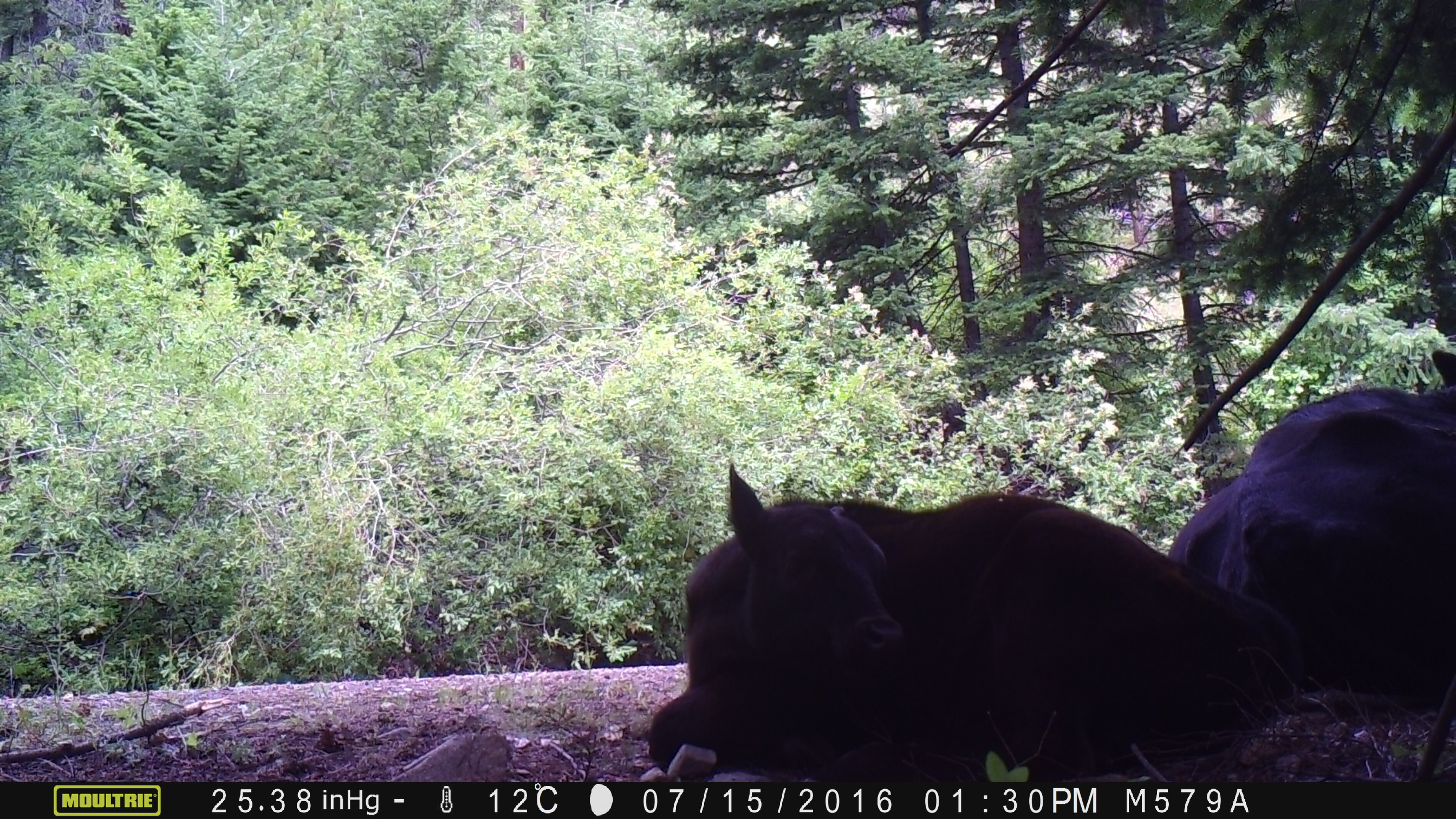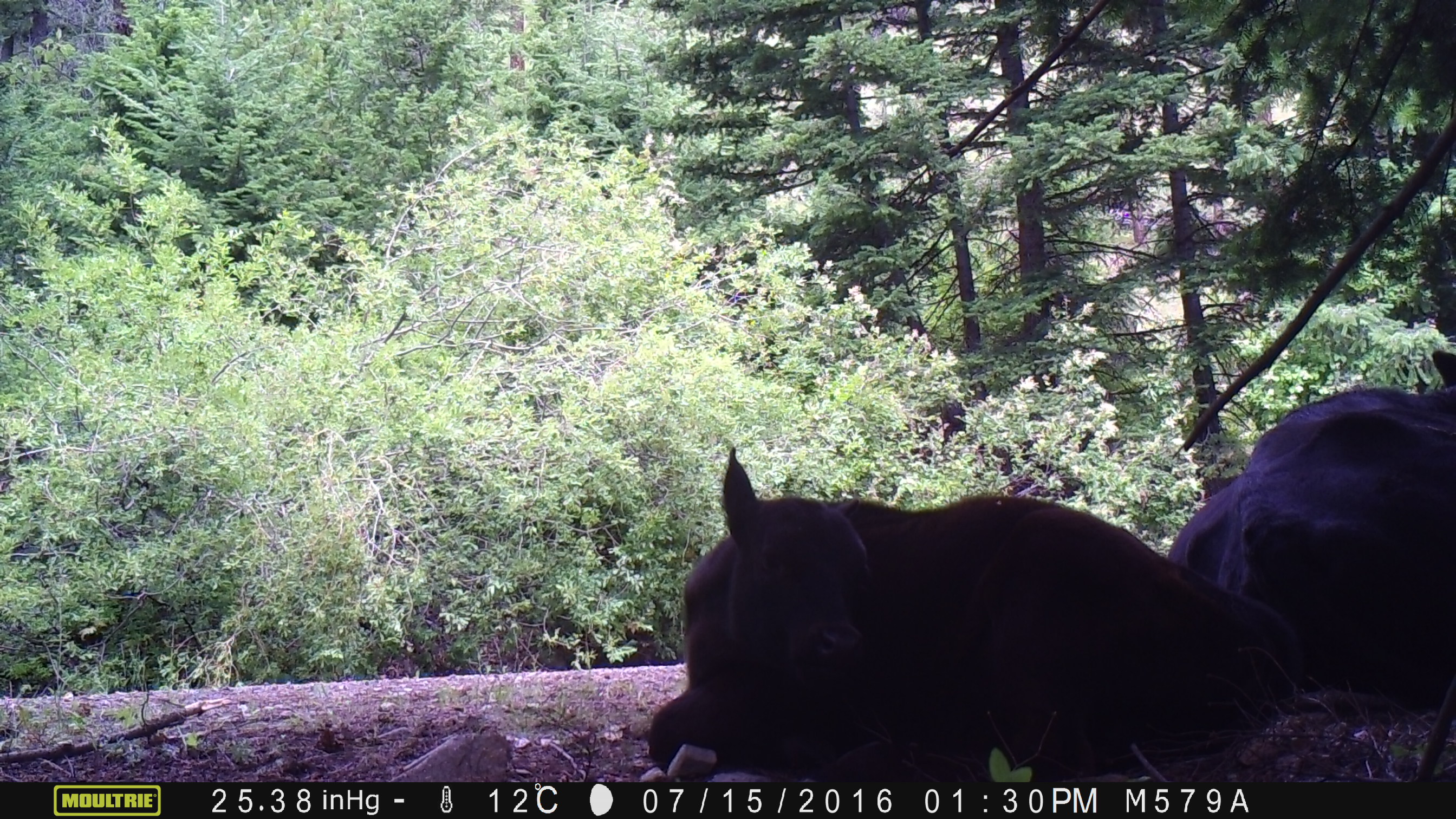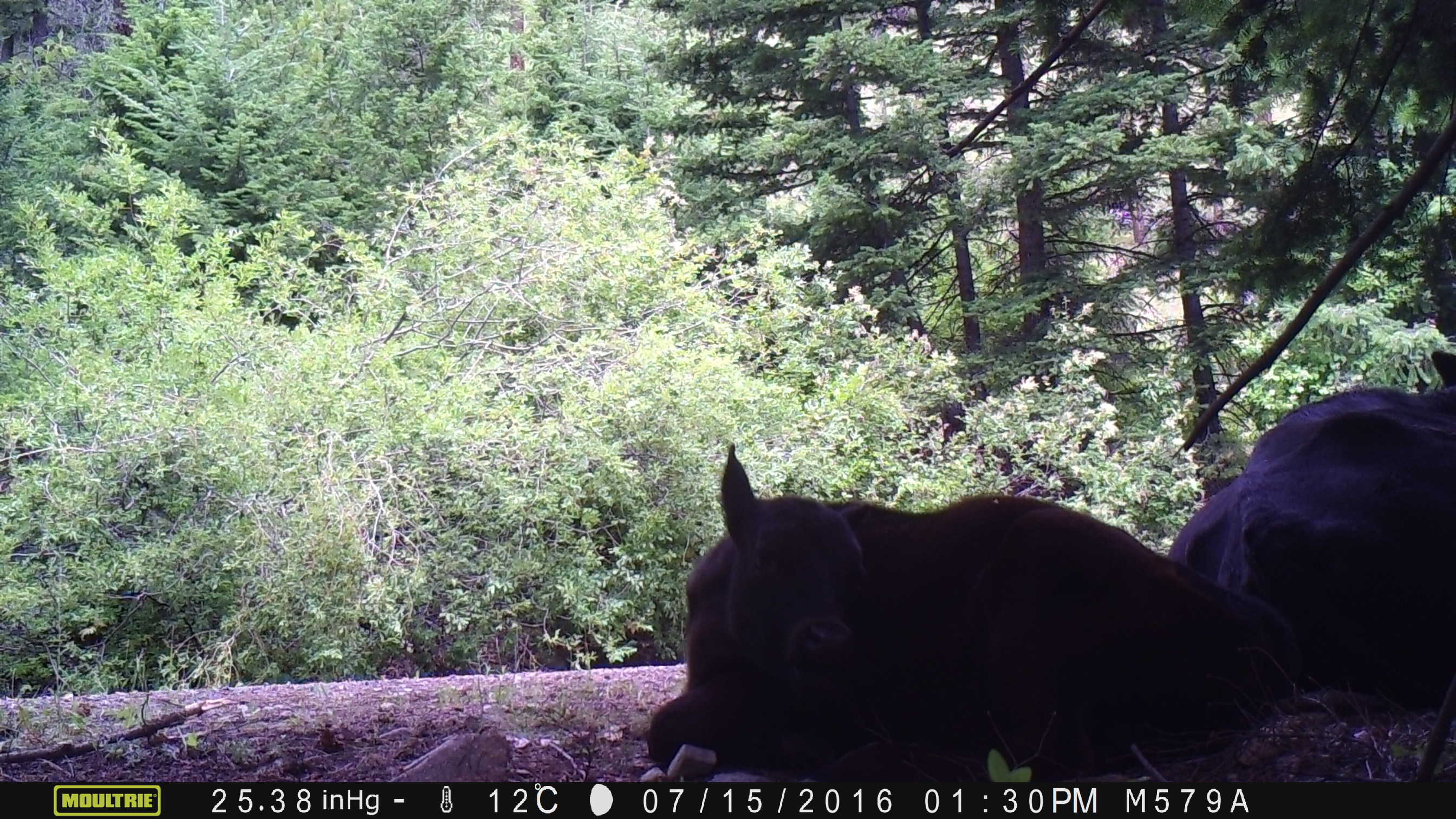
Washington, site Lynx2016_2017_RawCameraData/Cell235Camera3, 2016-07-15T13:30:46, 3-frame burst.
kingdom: Animalia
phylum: Chordata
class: Mammalia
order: Artiodactyla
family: Bovidae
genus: Bos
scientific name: Bos taurus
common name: domestic cattle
Domestic cattle (Bos taurus). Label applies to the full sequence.